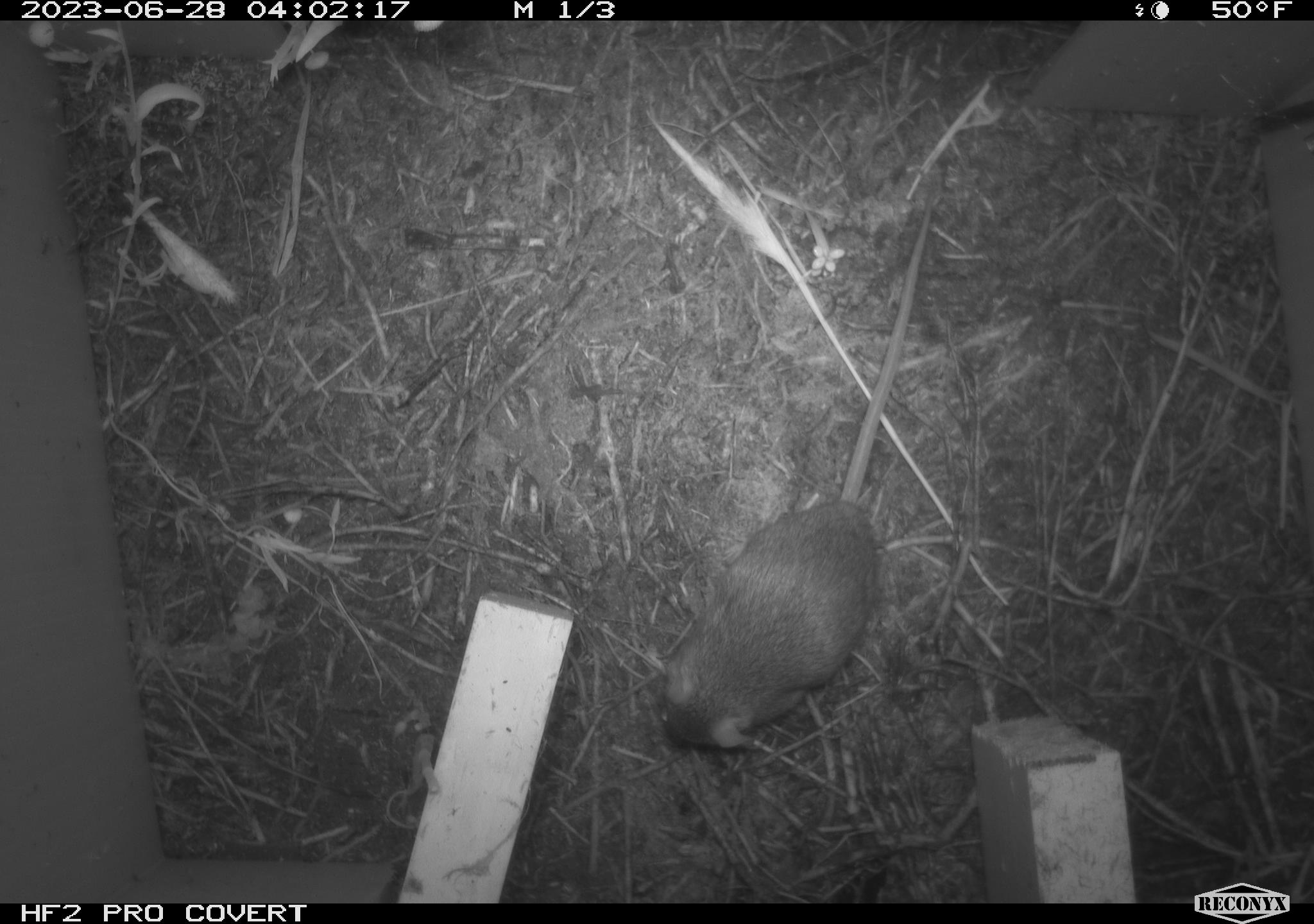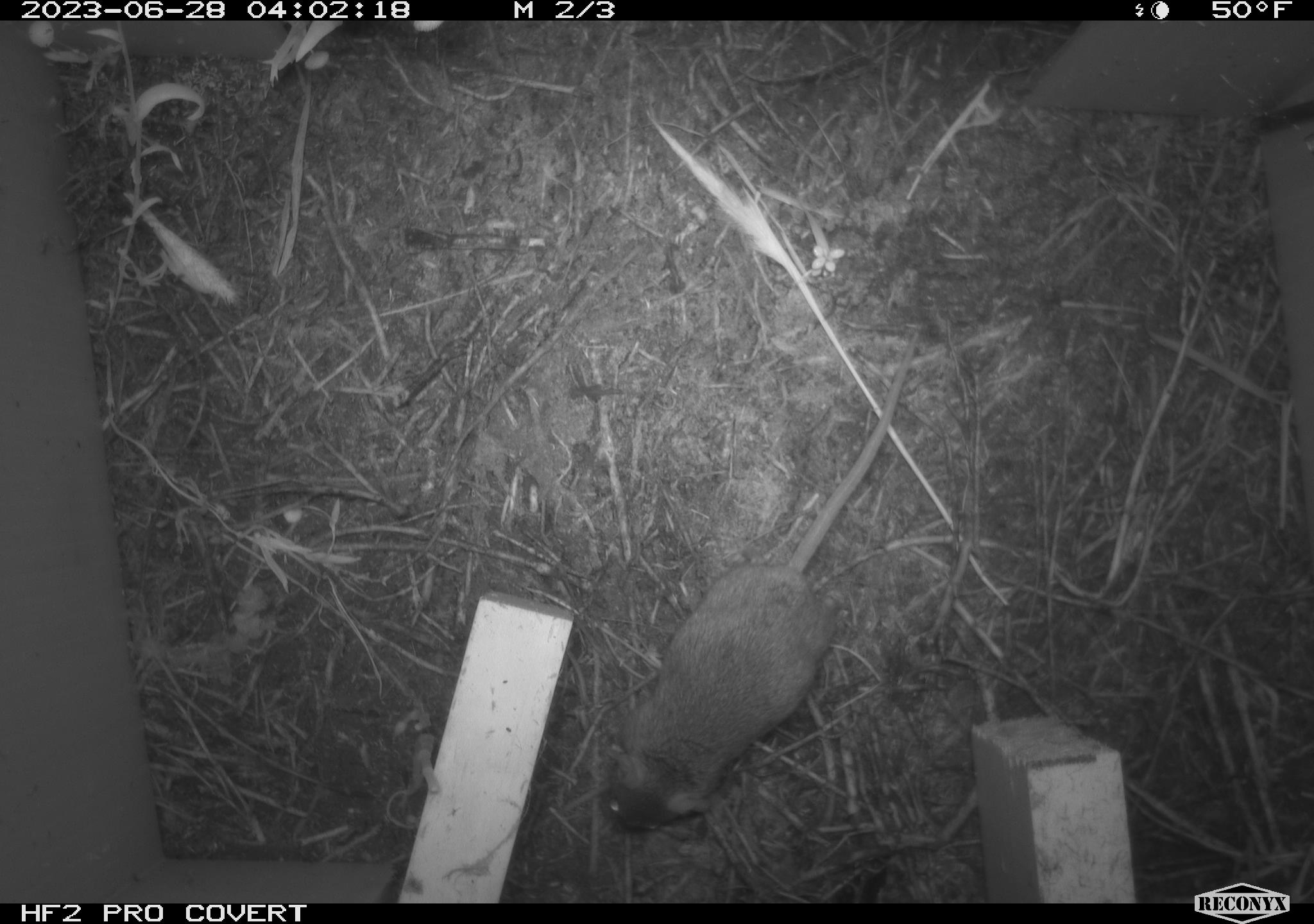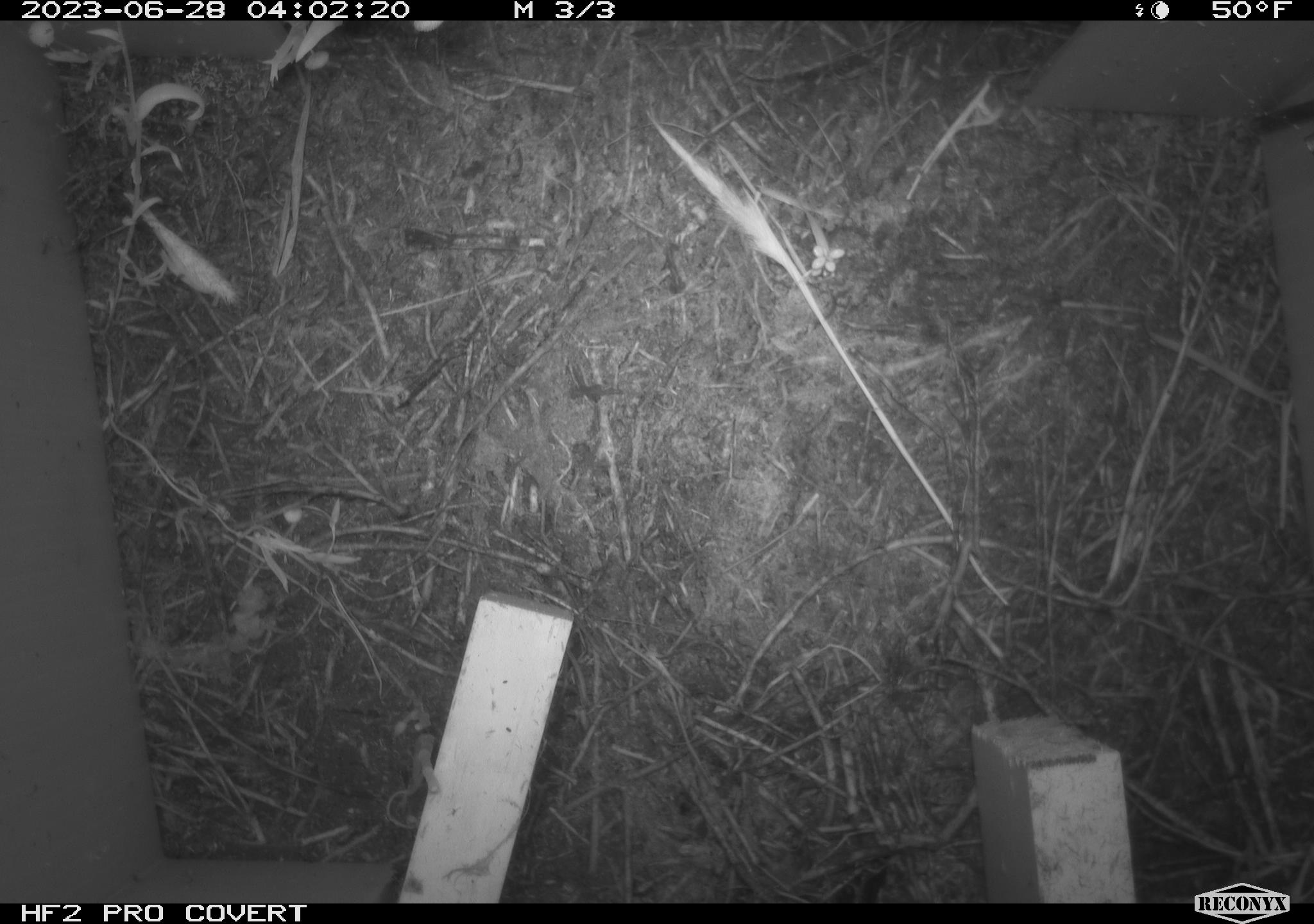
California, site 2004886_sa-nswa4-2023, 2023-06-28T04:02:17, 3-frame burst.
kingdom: Animalia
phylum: Chordata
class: Mammalia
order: Rodentia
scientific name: Rodentia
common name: mouse species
Mouse species (Rodentia).